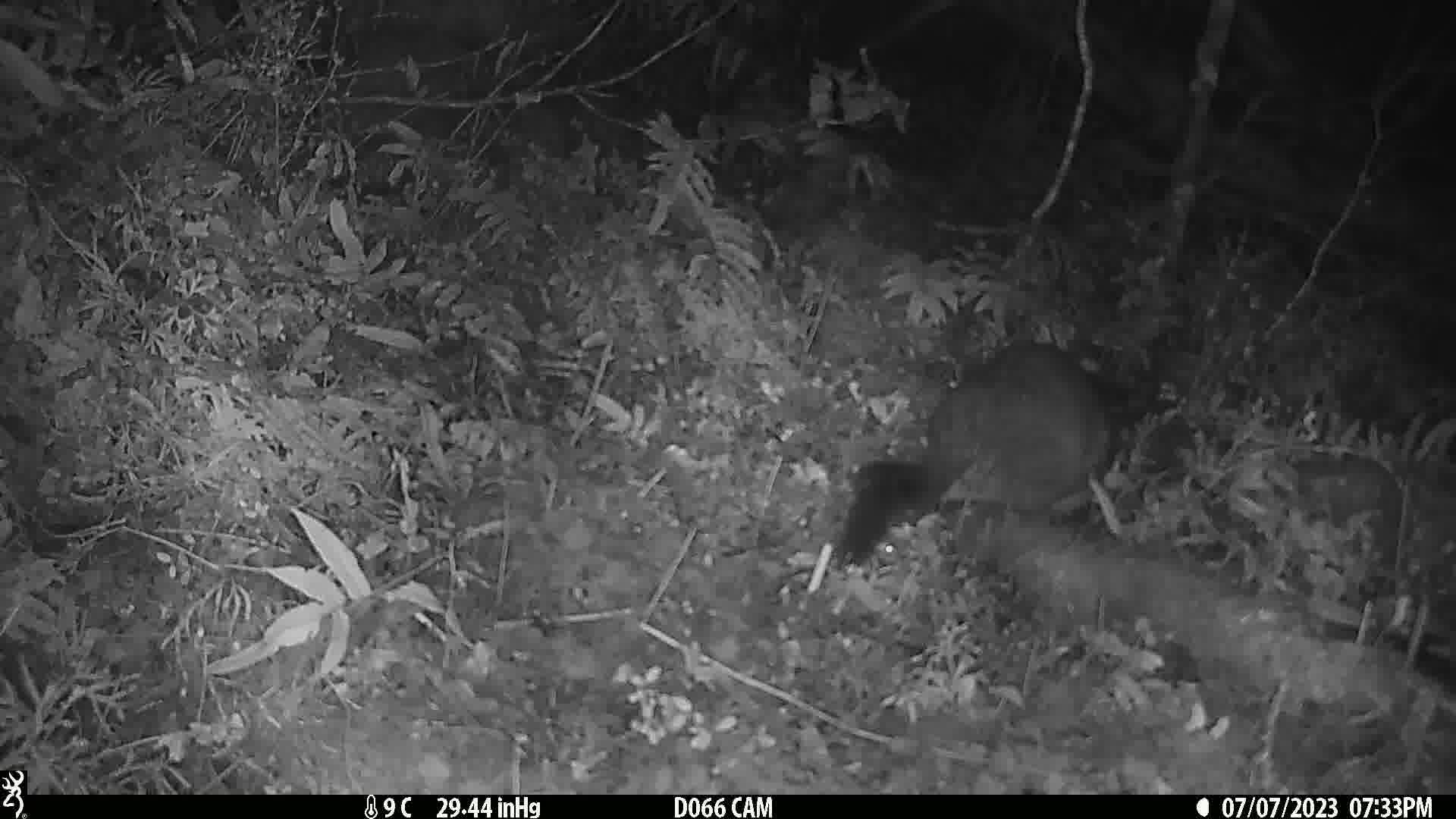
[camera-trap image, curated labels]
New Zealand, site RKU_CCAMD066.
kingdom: Animalia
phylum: Chordata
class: Mammalia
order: Diprotodontia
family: Phalangeridae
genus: Trichosurus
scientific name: Trichosurus vulpecula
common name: common brushtail possum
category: possum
Possum (common brushtail possum) (Trichosurus vulpecula).